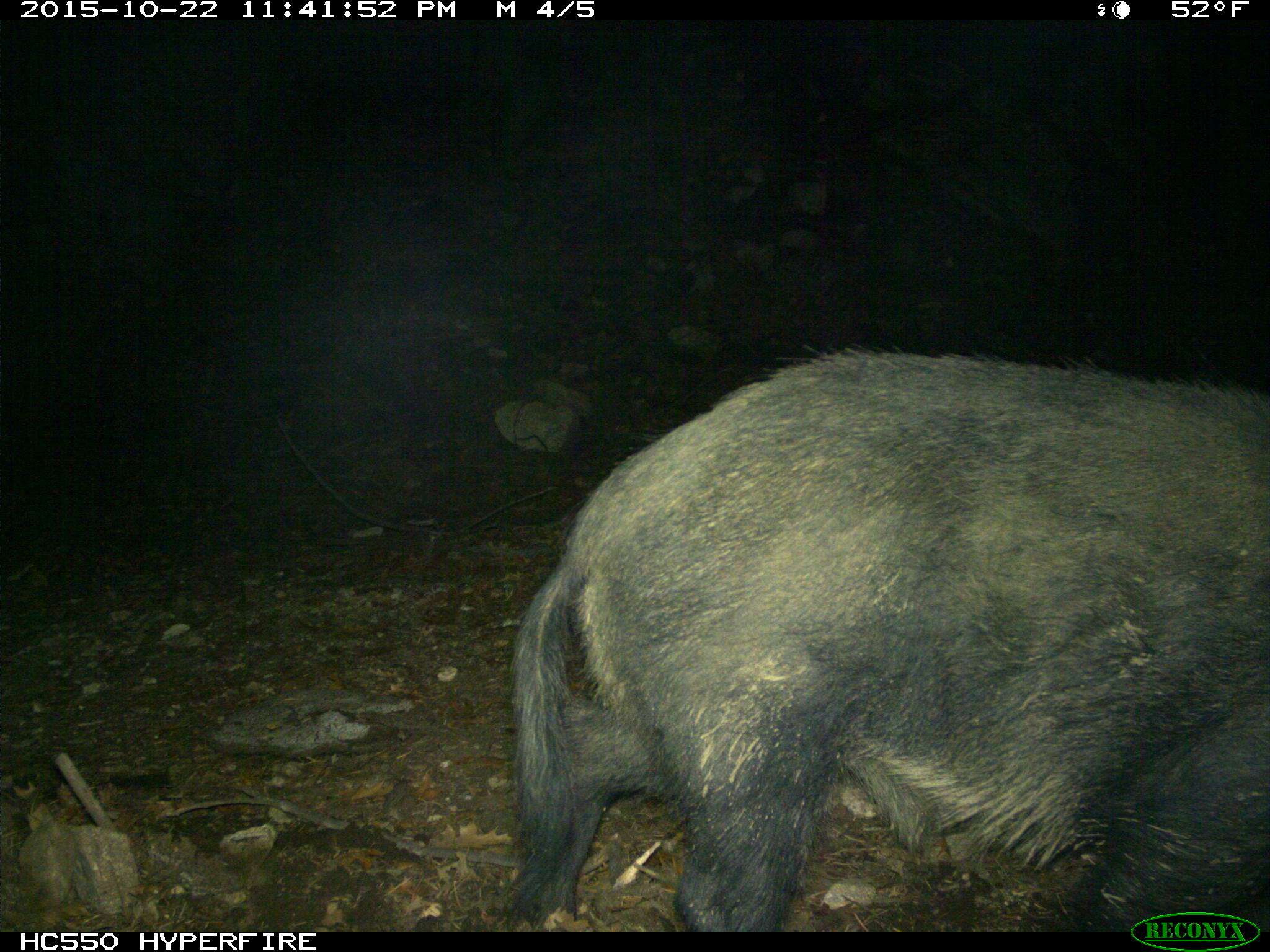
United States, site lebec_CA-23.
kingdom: Animalia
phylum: Chordata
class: Mammalia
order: Artiodactyla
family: Suidae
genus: Sus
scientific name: Sus scrofa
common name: wild boar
Sus scrofa (wild boar).